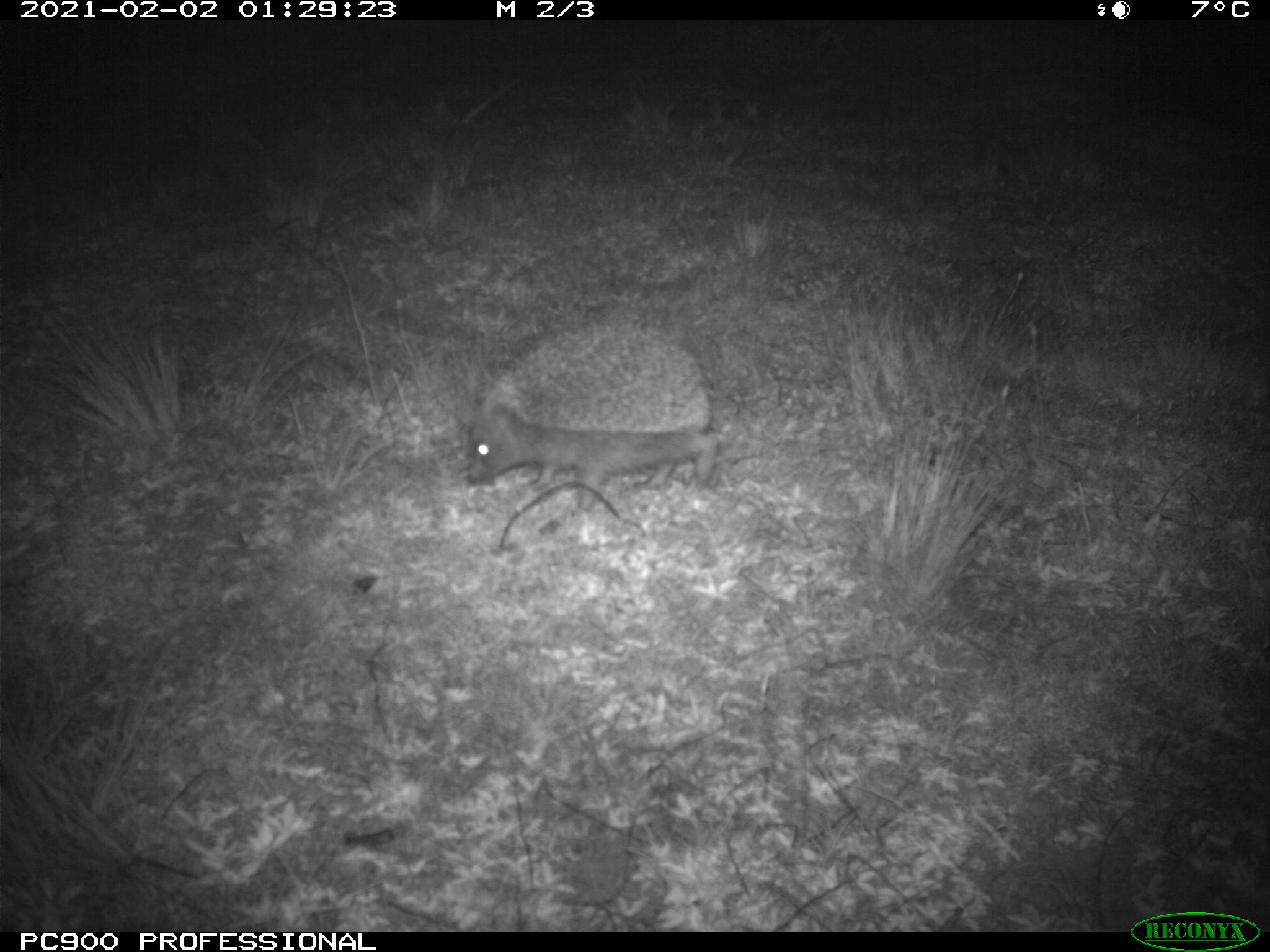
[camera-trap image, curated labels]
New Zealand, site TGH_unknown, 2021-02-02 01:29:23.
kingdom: Animalia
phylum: Chordata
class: Mammalia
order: Eulipotyphla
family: Erinaceidae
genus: Erinaceus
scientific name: Erinaceus europaeus europaeus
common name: european hedgehog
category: hedgehog